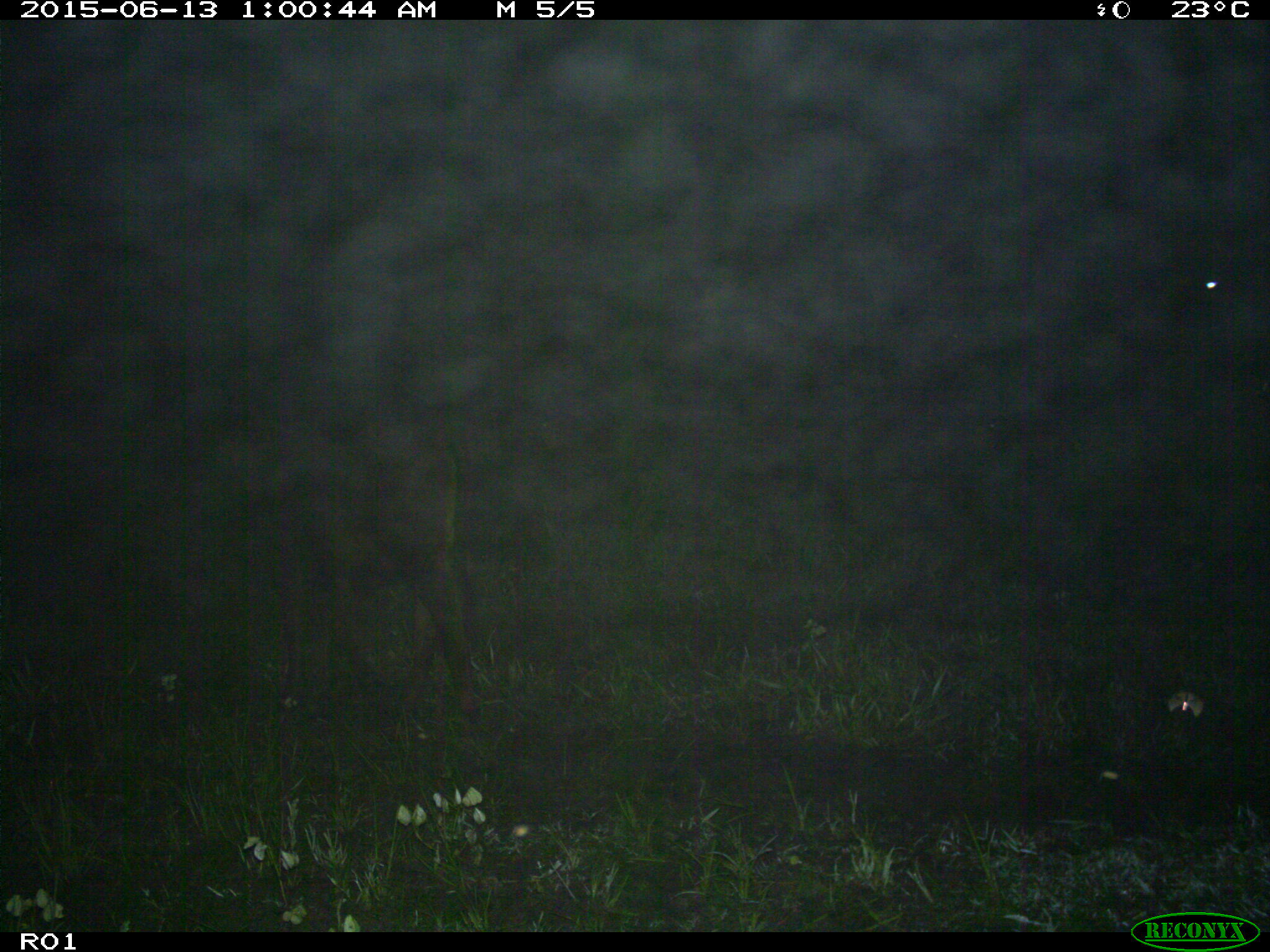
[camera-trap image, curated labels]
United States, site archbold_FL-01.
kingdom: Animalia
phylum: Chordata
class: Mammalia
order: Artiodactyla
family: Bovidae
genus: Bos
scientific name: Bos taurus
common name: domestic cow